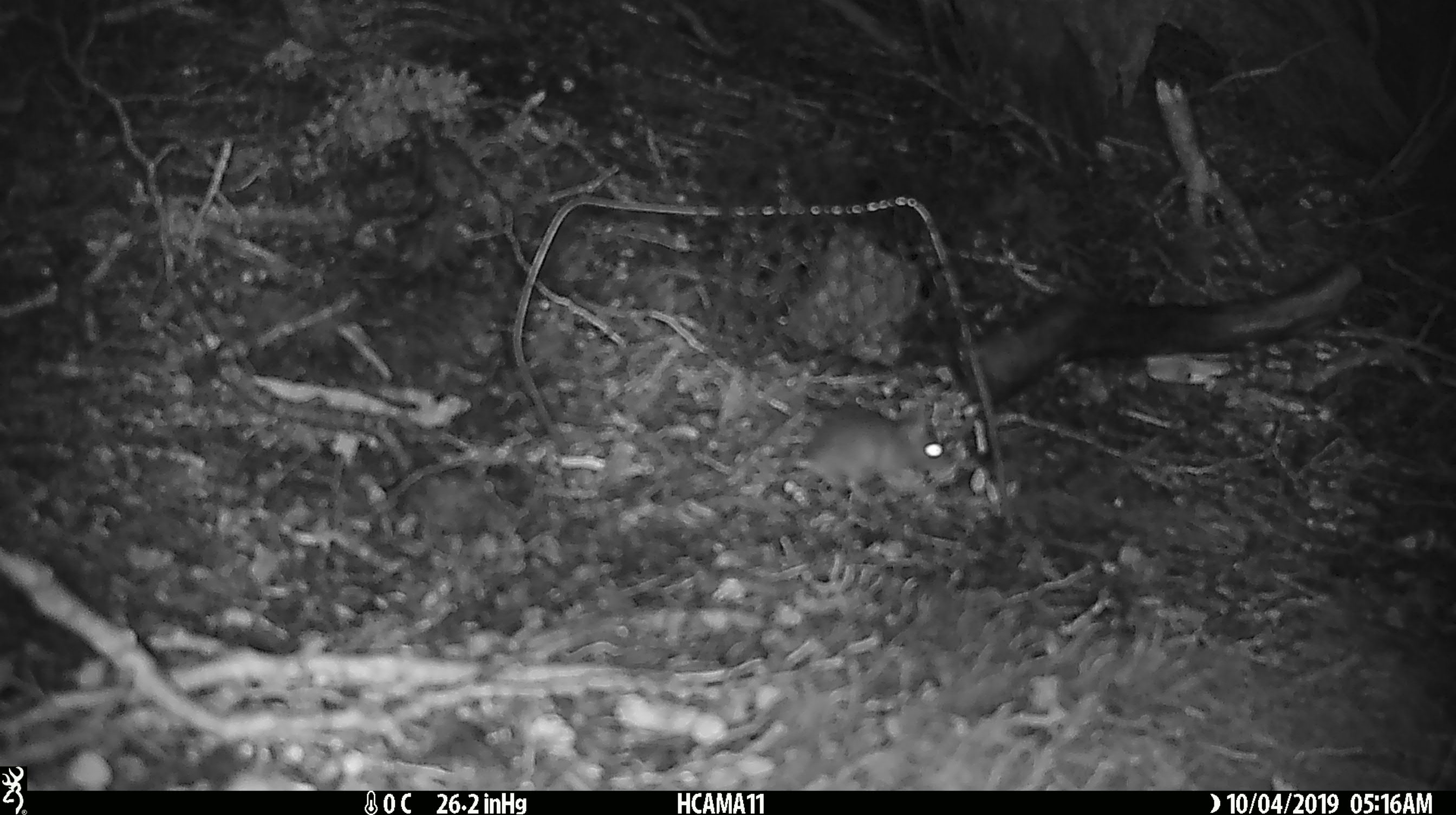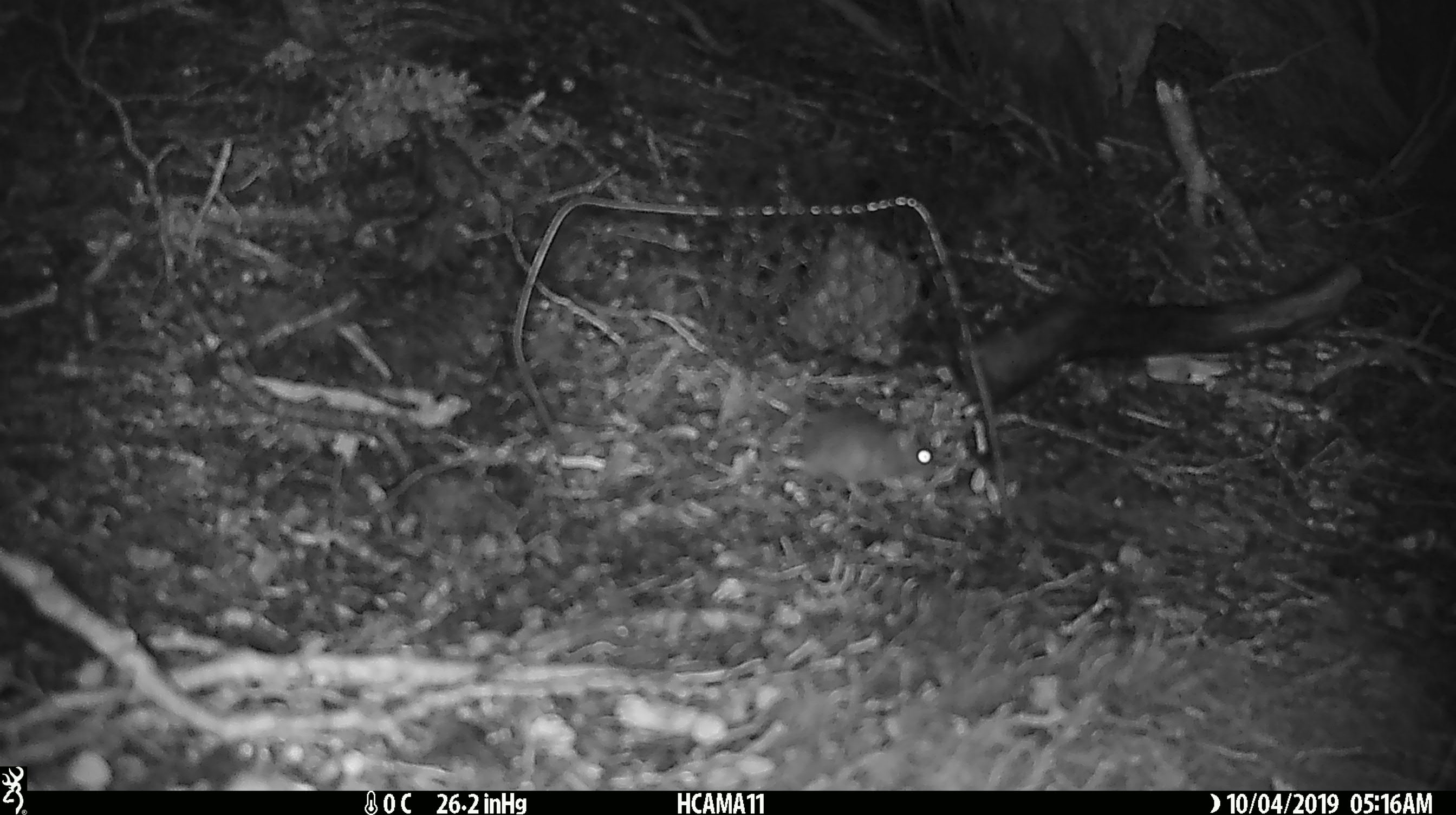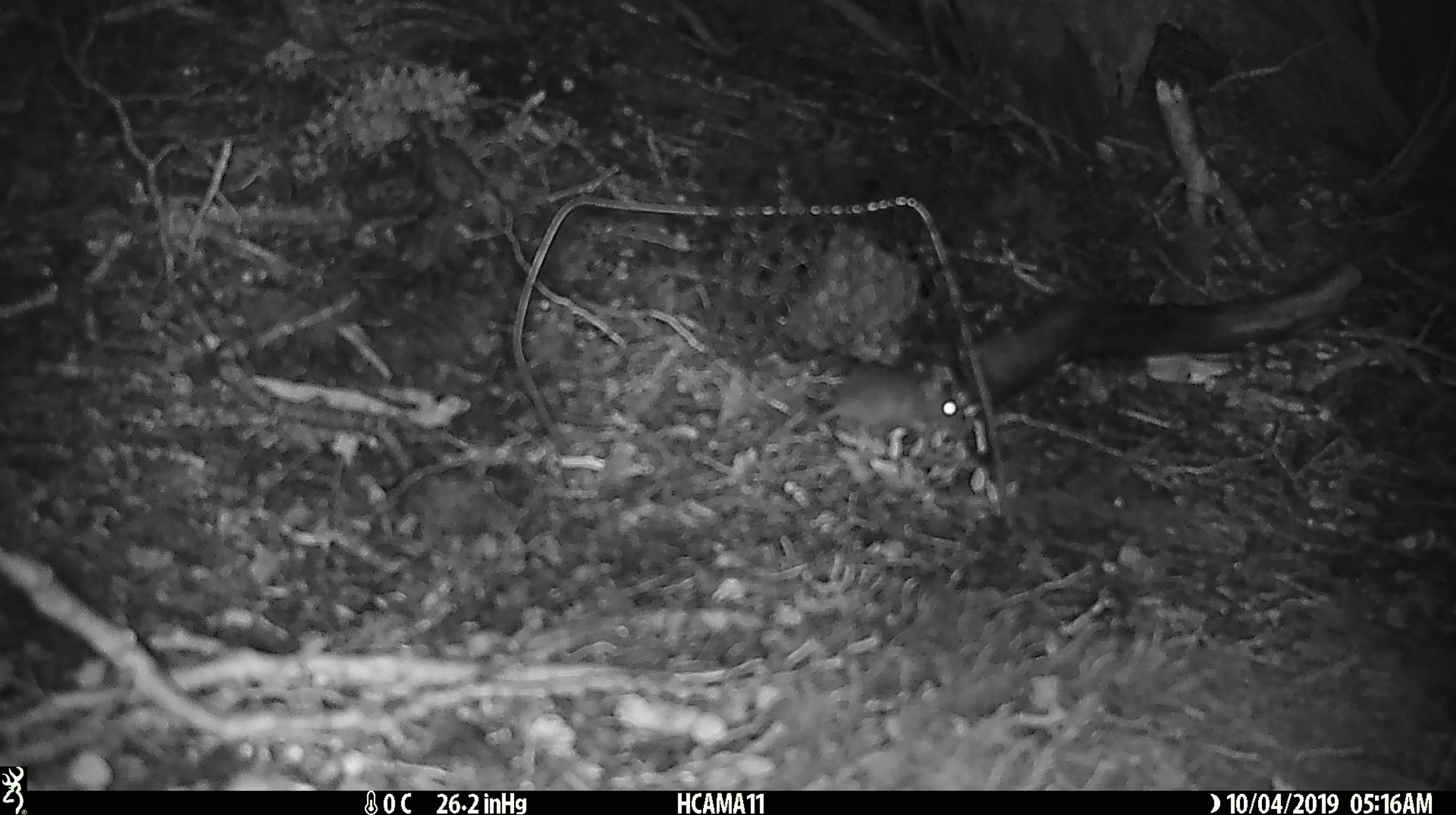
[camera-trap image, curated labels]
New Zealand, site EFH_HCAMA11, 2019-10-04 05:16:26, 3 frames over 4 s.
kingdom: Animalia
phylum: Chordata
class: Mammalia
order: Rodentia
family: Muridae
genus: Mus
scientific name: Mus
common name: mouse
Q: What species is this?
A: Mouse (Mus).